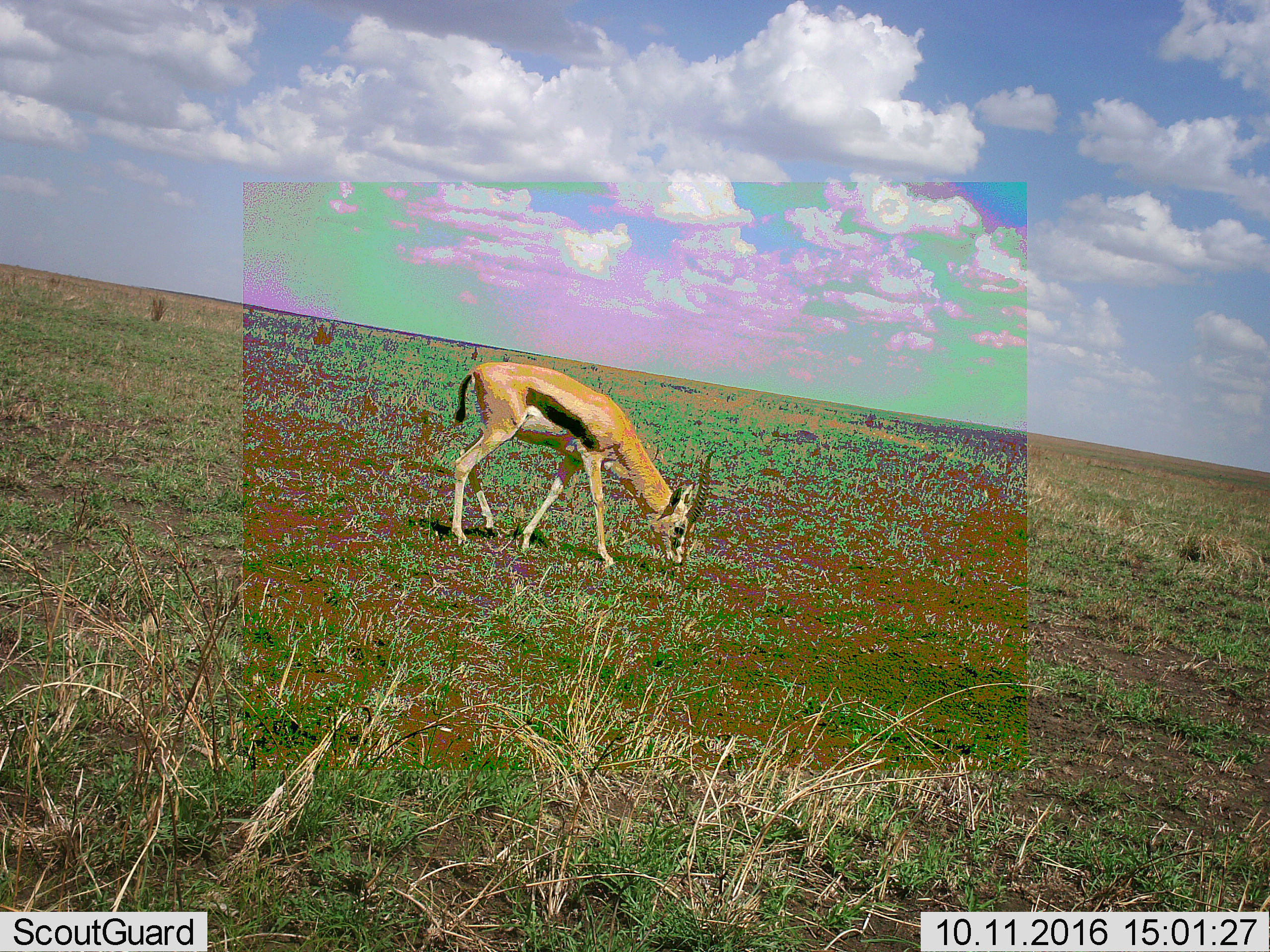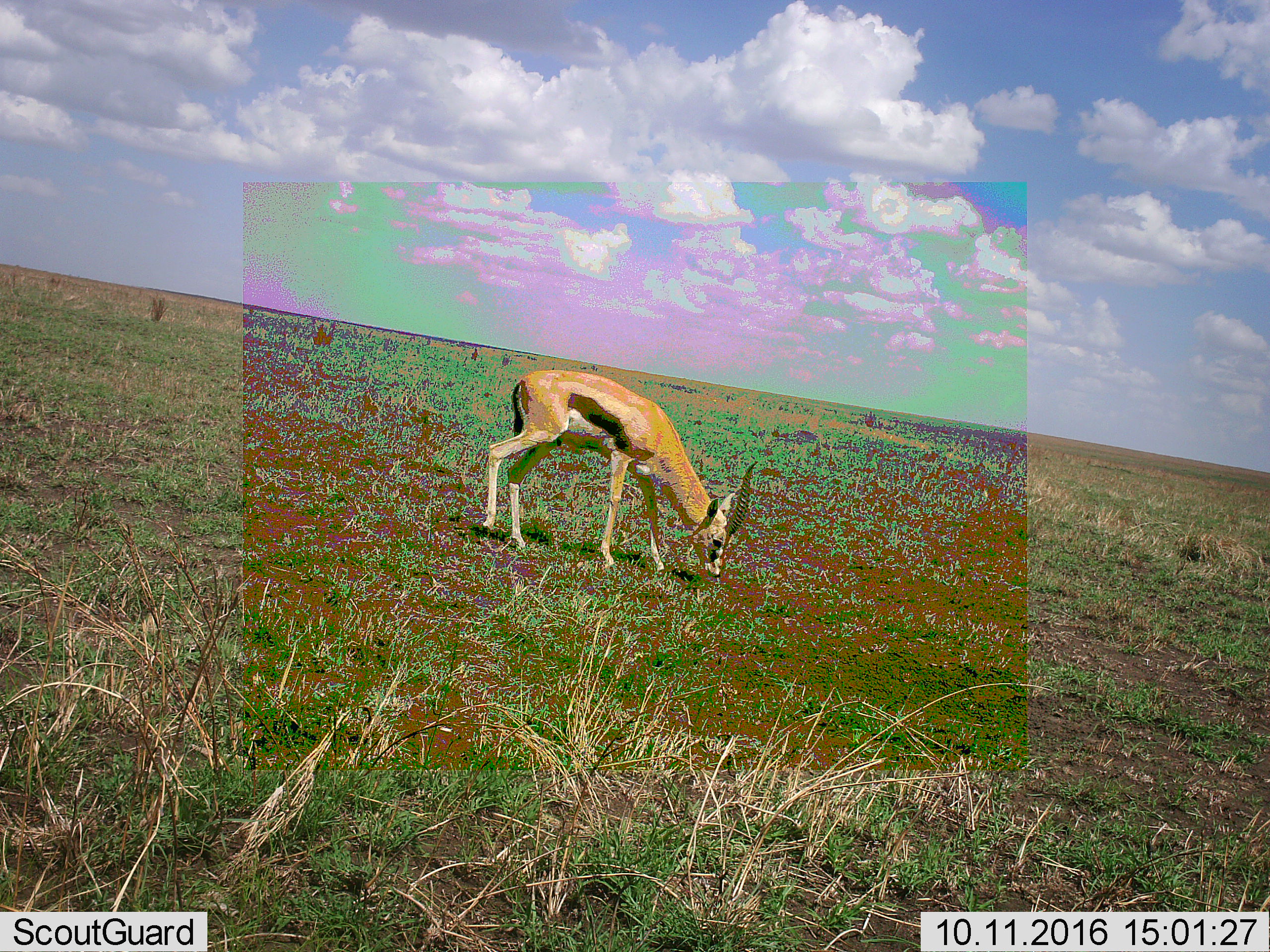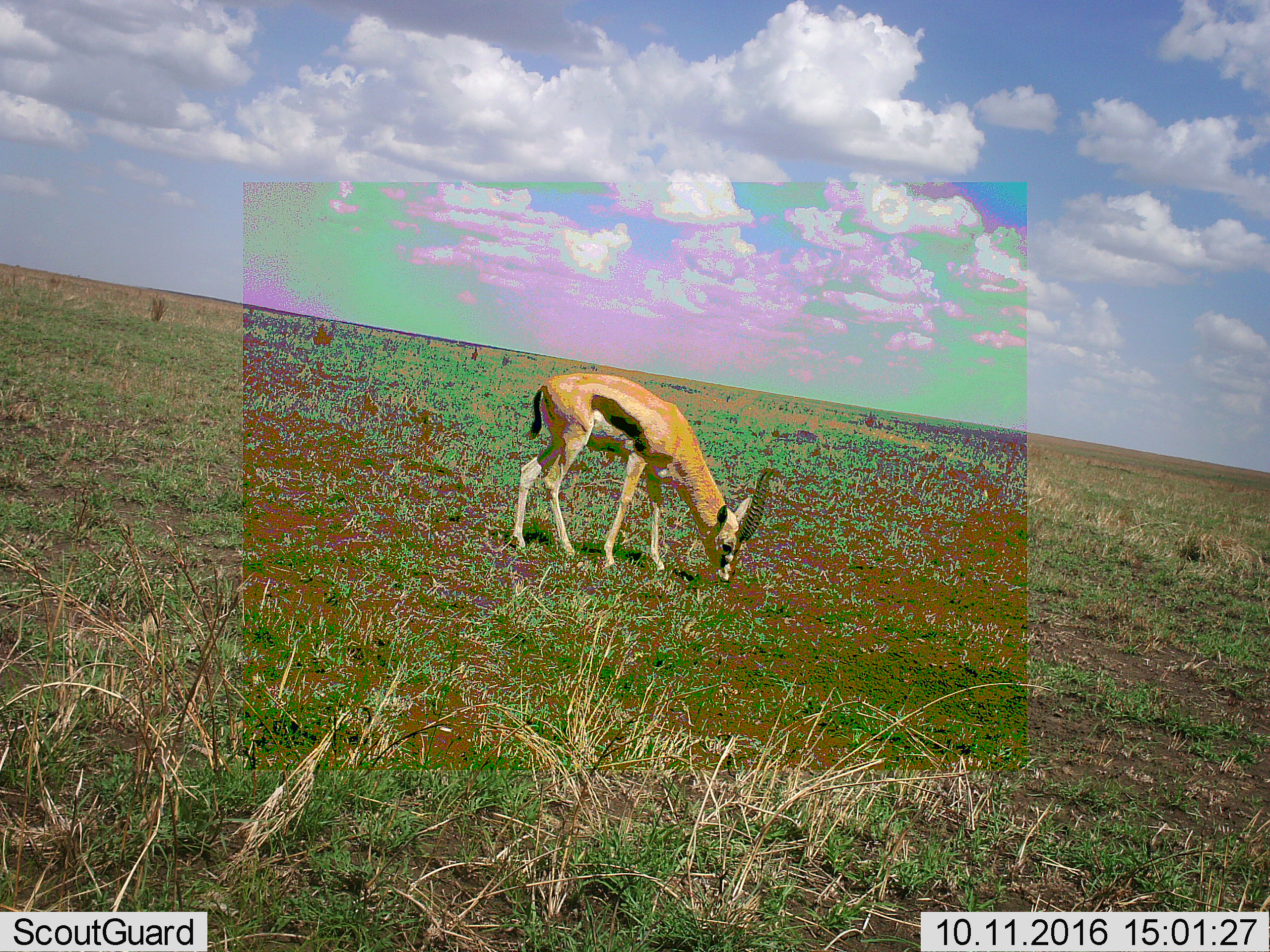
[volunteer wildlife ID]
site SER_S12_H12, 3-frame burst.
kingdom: Animalia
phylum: Chordata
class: Mammalia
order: Artiodactyla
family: Bovidae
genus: Eudorcas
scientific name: Eudorcas thomsonii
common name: thomson's gazelle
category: gazellethomsons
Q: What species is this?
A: Gazellethomsons (thomson's gazelle) (Eudorcas thomsonii).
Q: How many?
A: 1.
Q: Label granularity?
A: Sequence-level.